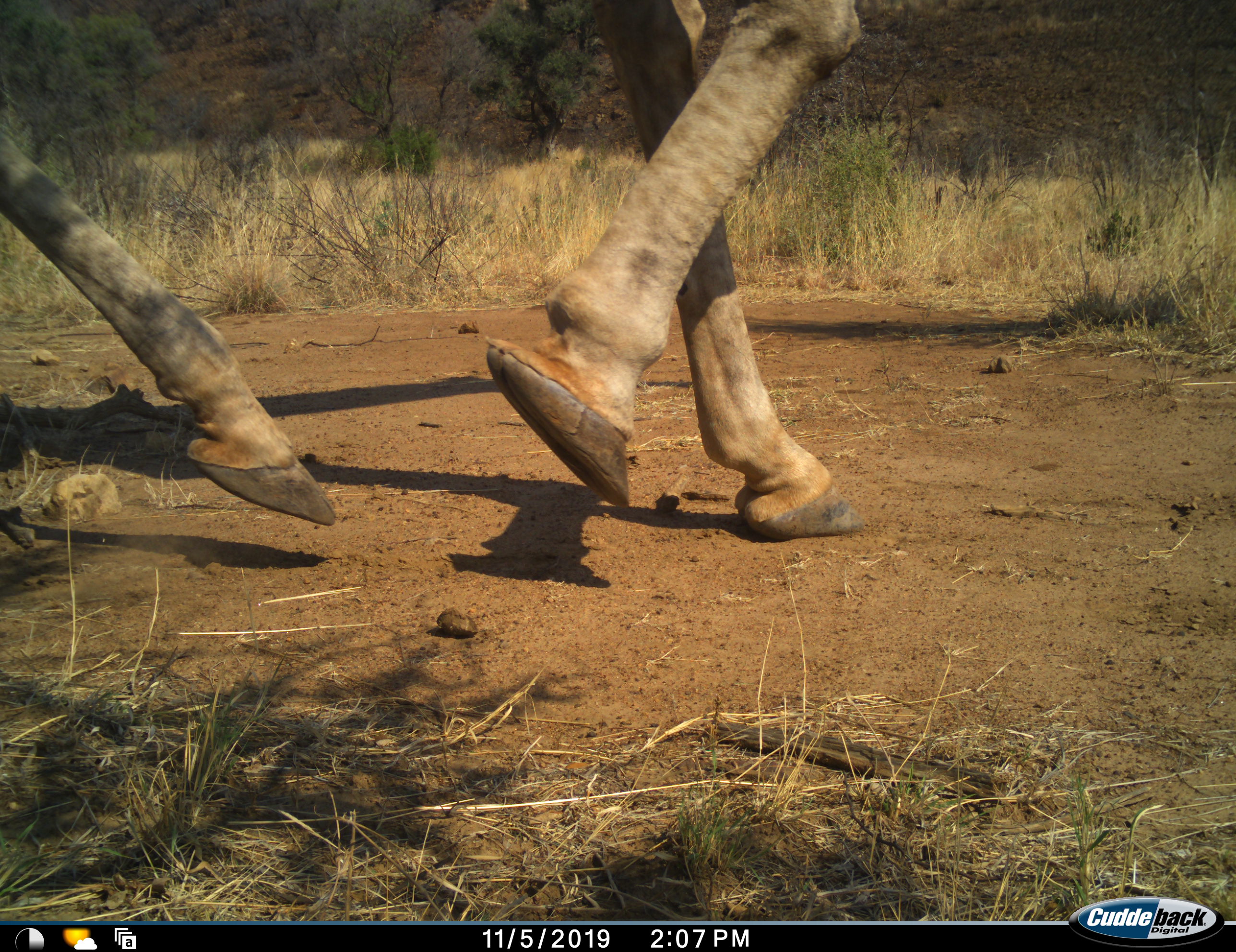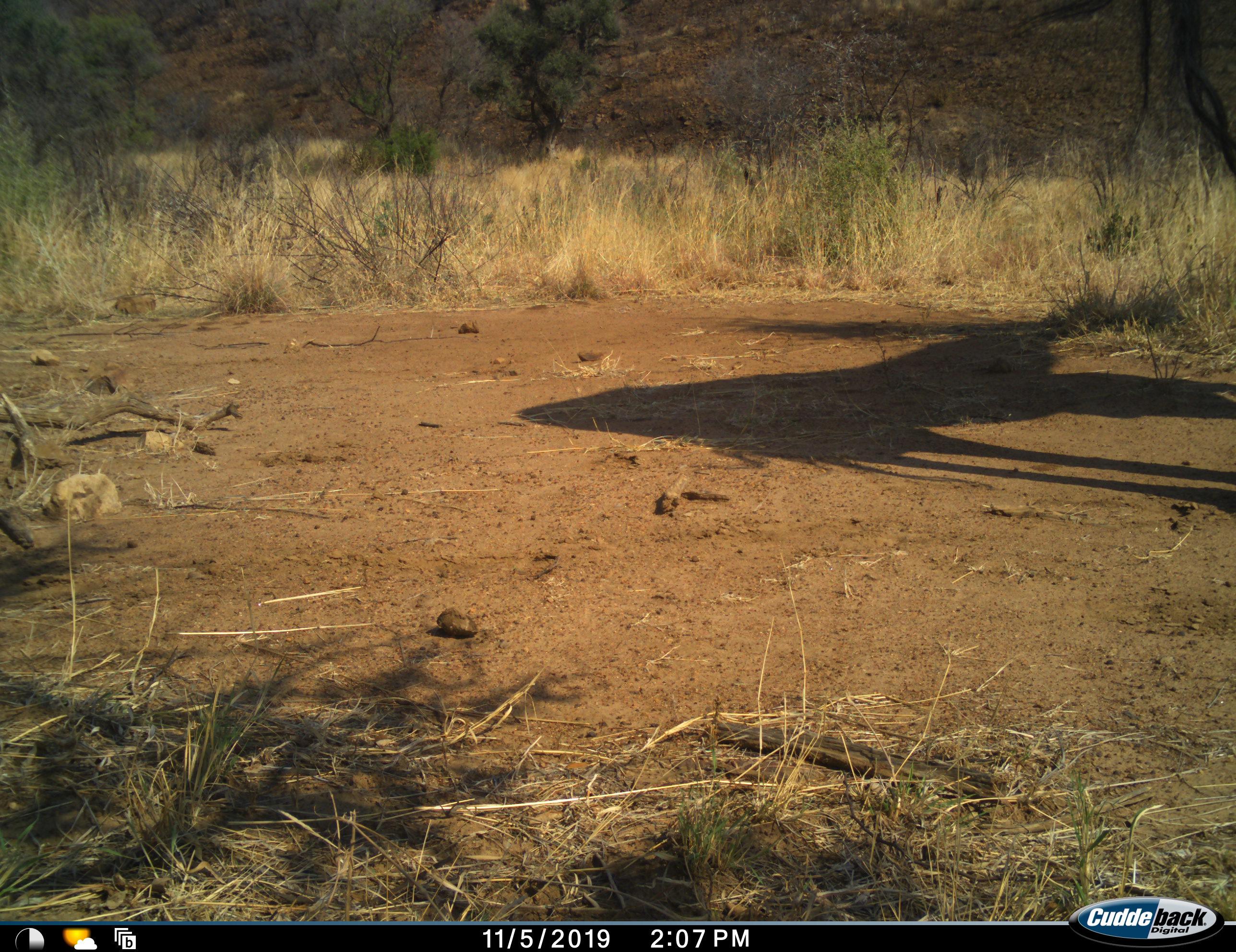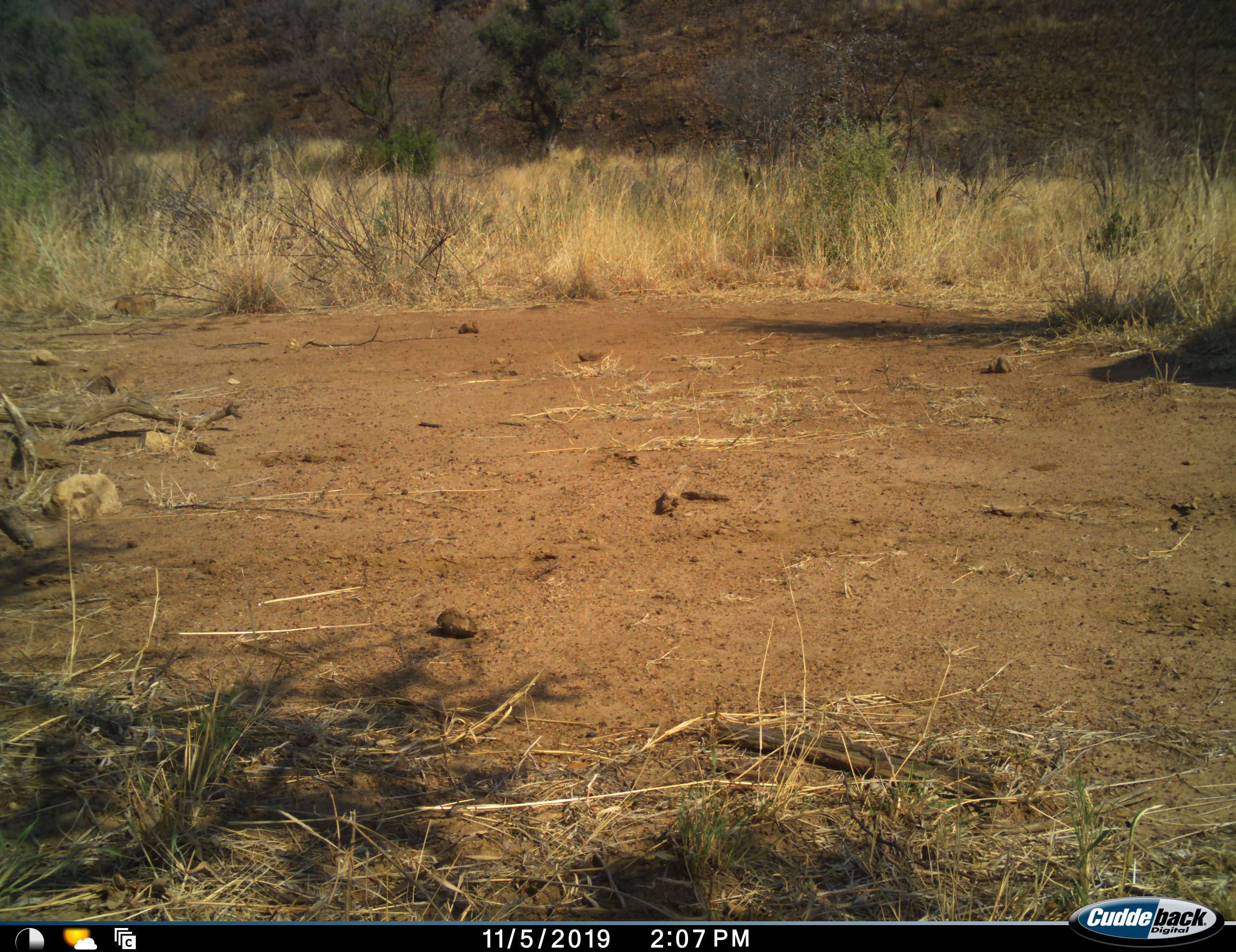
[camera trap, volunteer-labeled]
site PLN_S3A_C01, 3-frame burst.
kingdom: Animalia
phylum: Chordata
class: Mammalia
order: Artiodactyla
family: Giraffidae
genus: Giraffa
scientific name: Giraffa camelopardalis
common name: giraffe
Giraffe (Giraffa camelopardalis), count 1. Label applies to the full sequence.